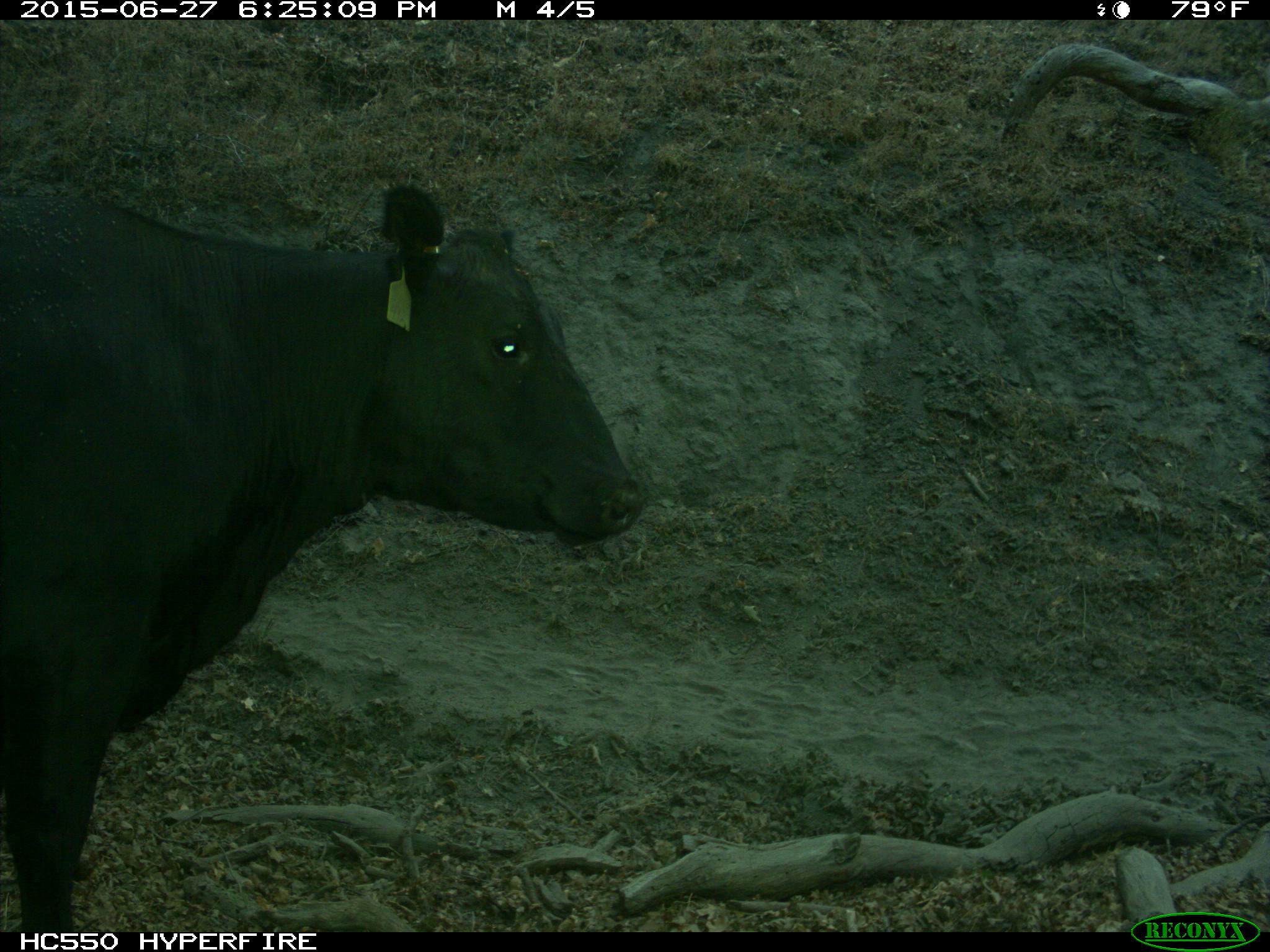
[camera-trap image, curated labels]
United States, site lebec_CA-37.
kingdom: Animalia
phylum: Chordata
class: Mammalia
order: Artiodactyla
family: Bovidae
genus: Bos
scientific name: Bos taurus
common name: domestic cow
Bos taurus (domestic cow).